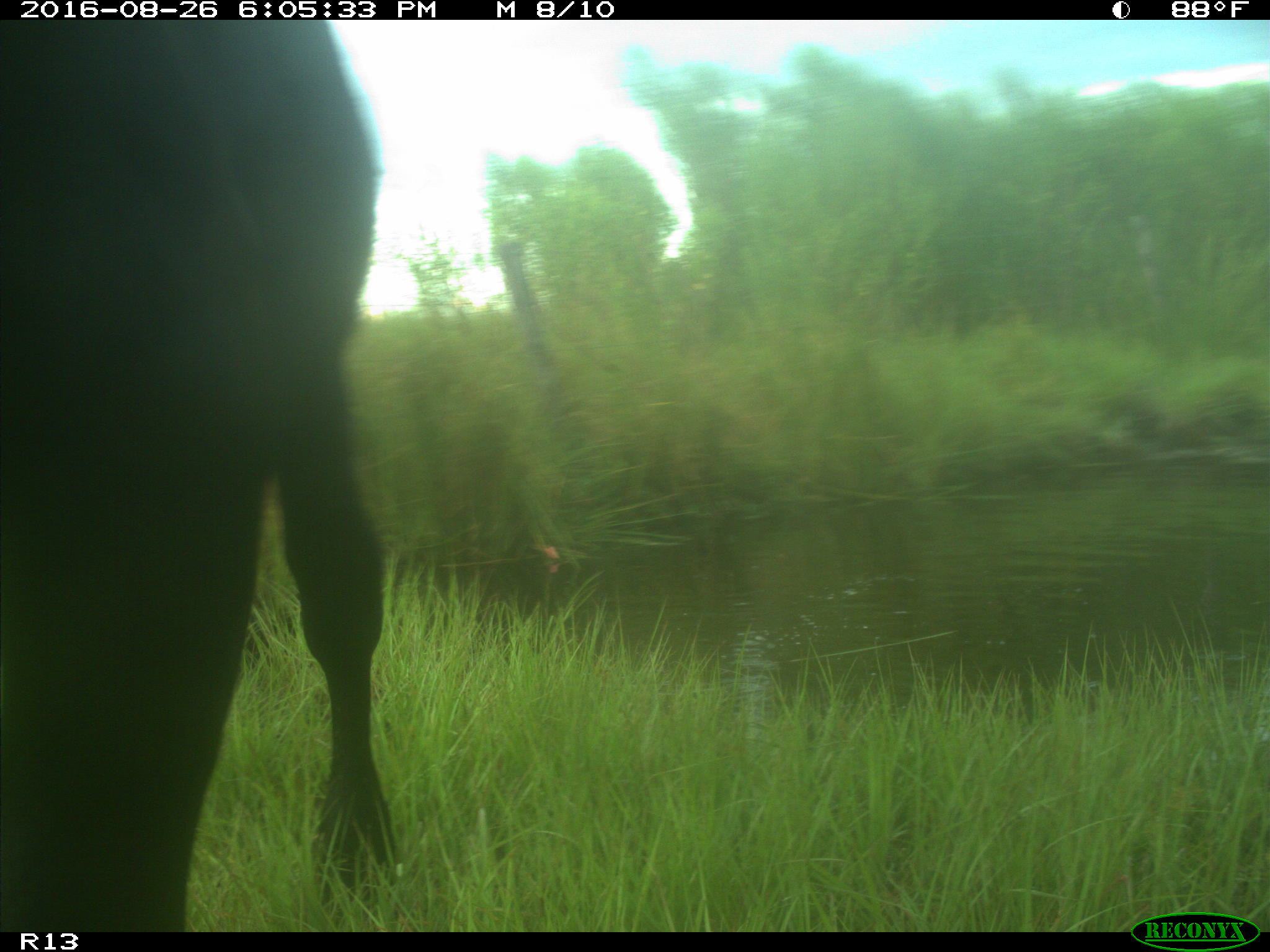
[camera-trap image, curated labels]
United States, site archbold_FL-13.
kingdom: Animalia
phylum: Chordata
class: Mammalia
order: Artiodactyla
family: Bovidae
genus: Bos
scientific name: Bos taurus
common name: domestic cow